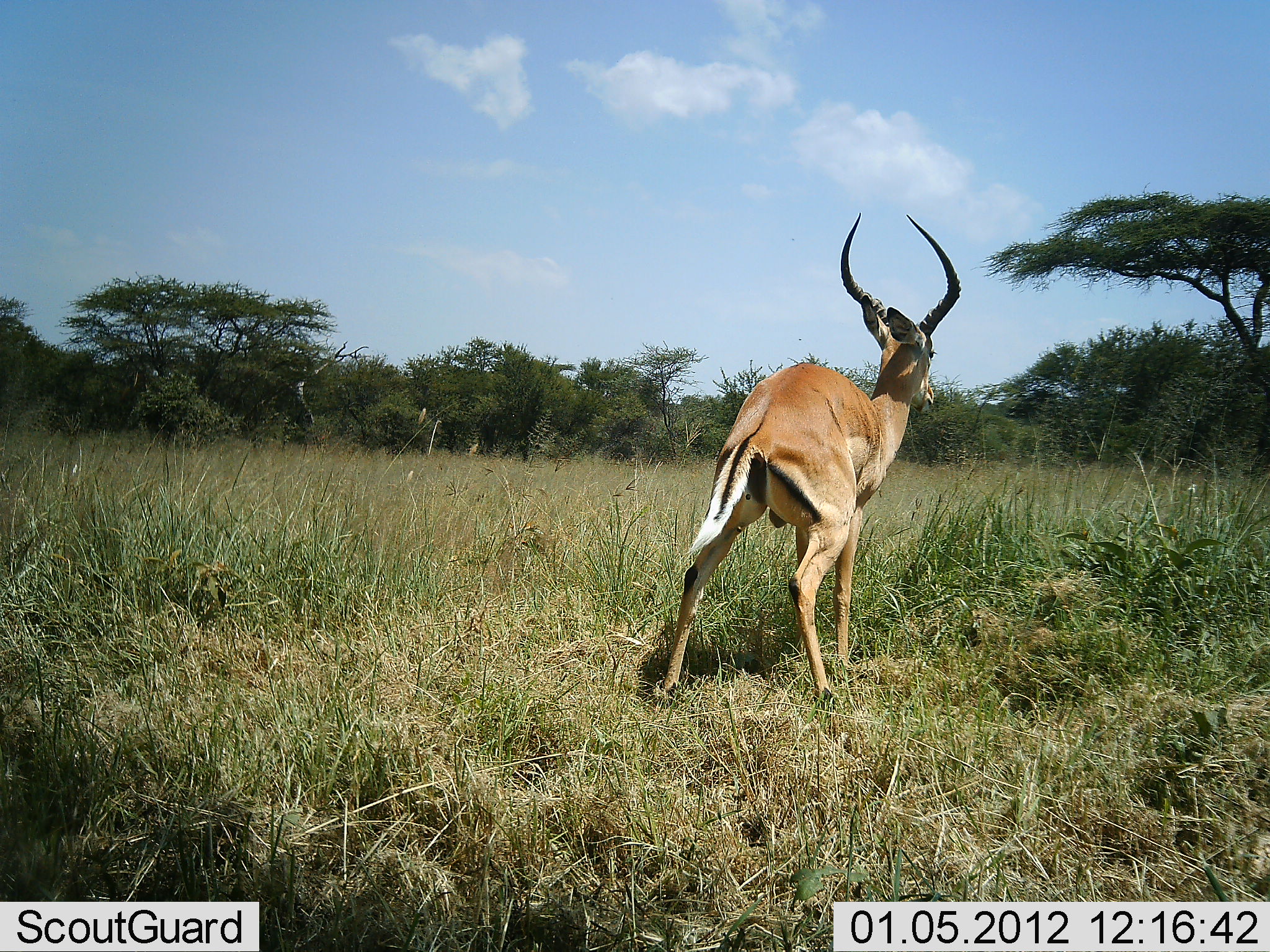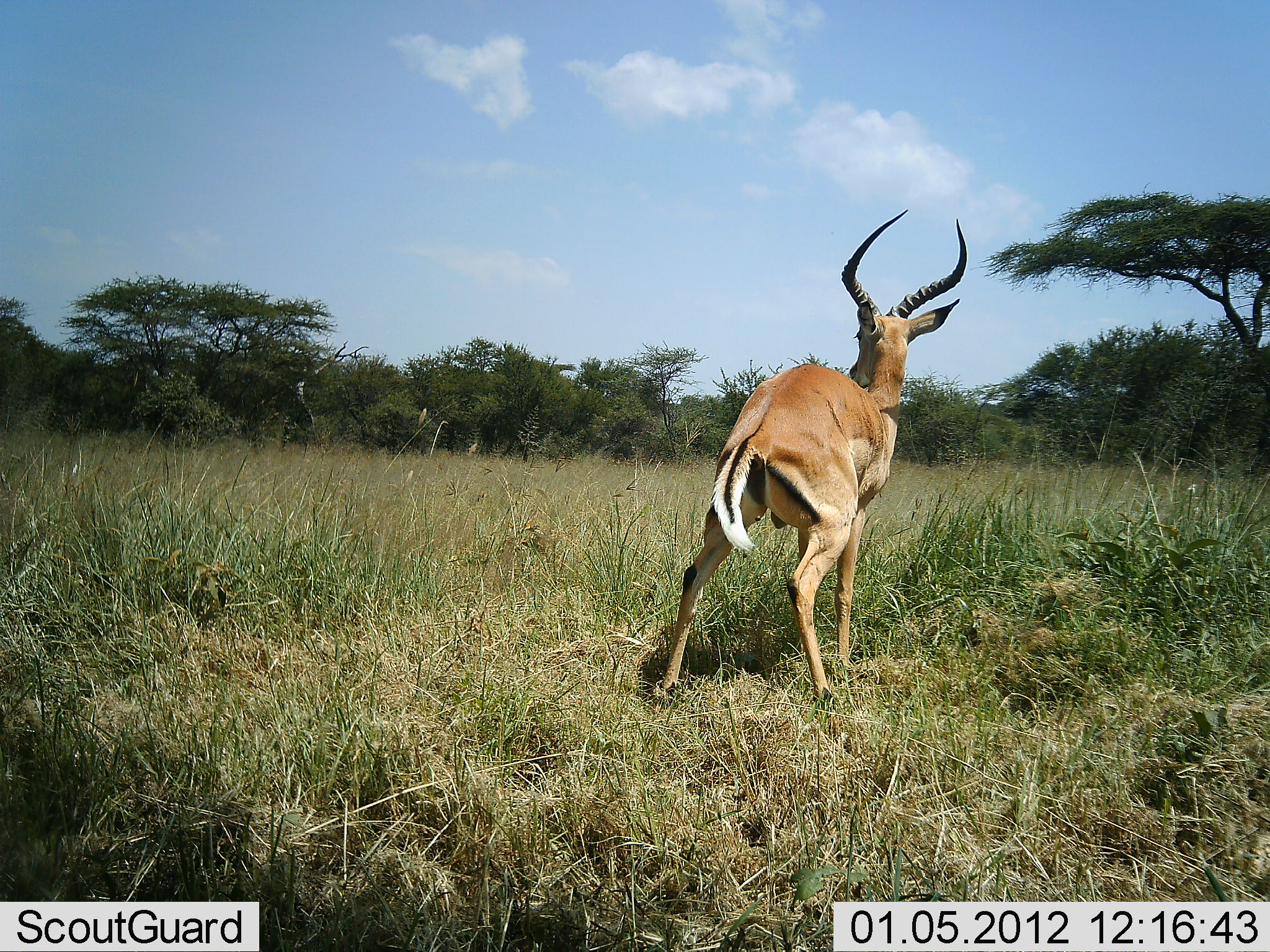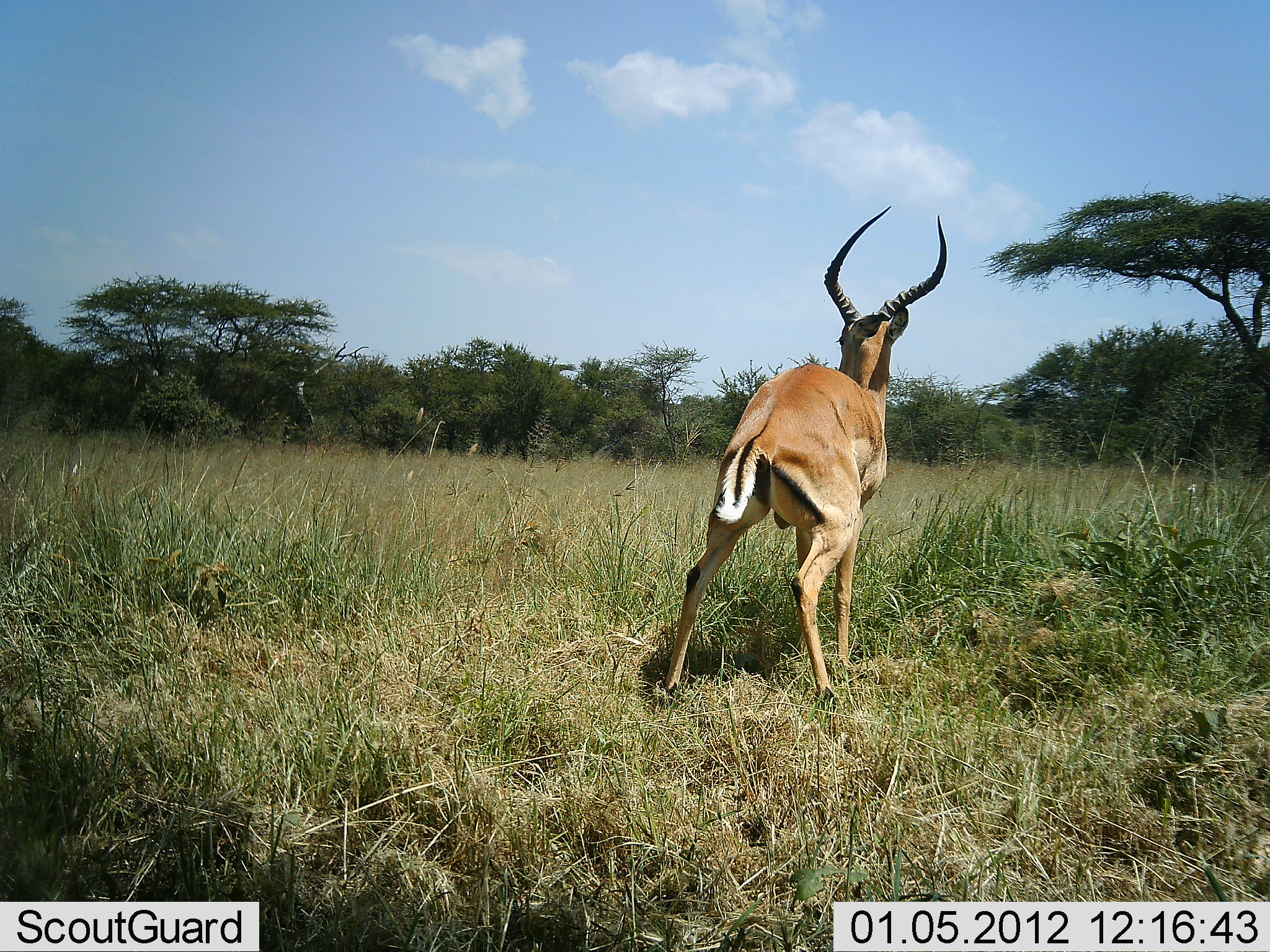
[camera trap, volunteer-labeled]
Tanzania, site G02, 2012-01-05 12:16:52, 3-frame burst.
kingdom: Animalia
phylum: Chordata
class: Mammalia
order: Artiodactyla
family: Bovidae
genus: Aepyceros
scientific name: Aepyceros melampus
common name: impala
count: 1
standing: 90%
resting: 0%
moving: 10%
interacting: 5%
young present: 0%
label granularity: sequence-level